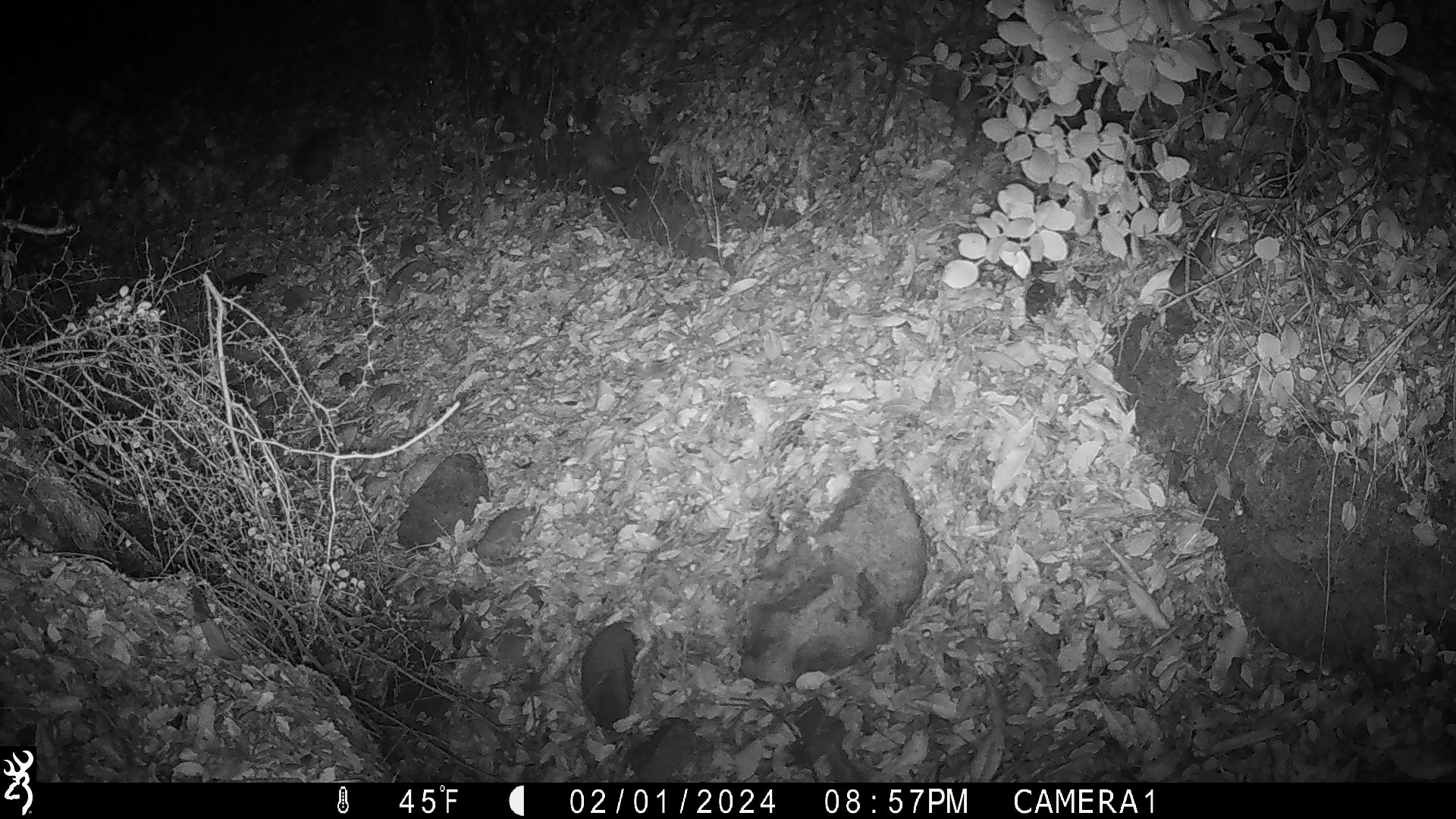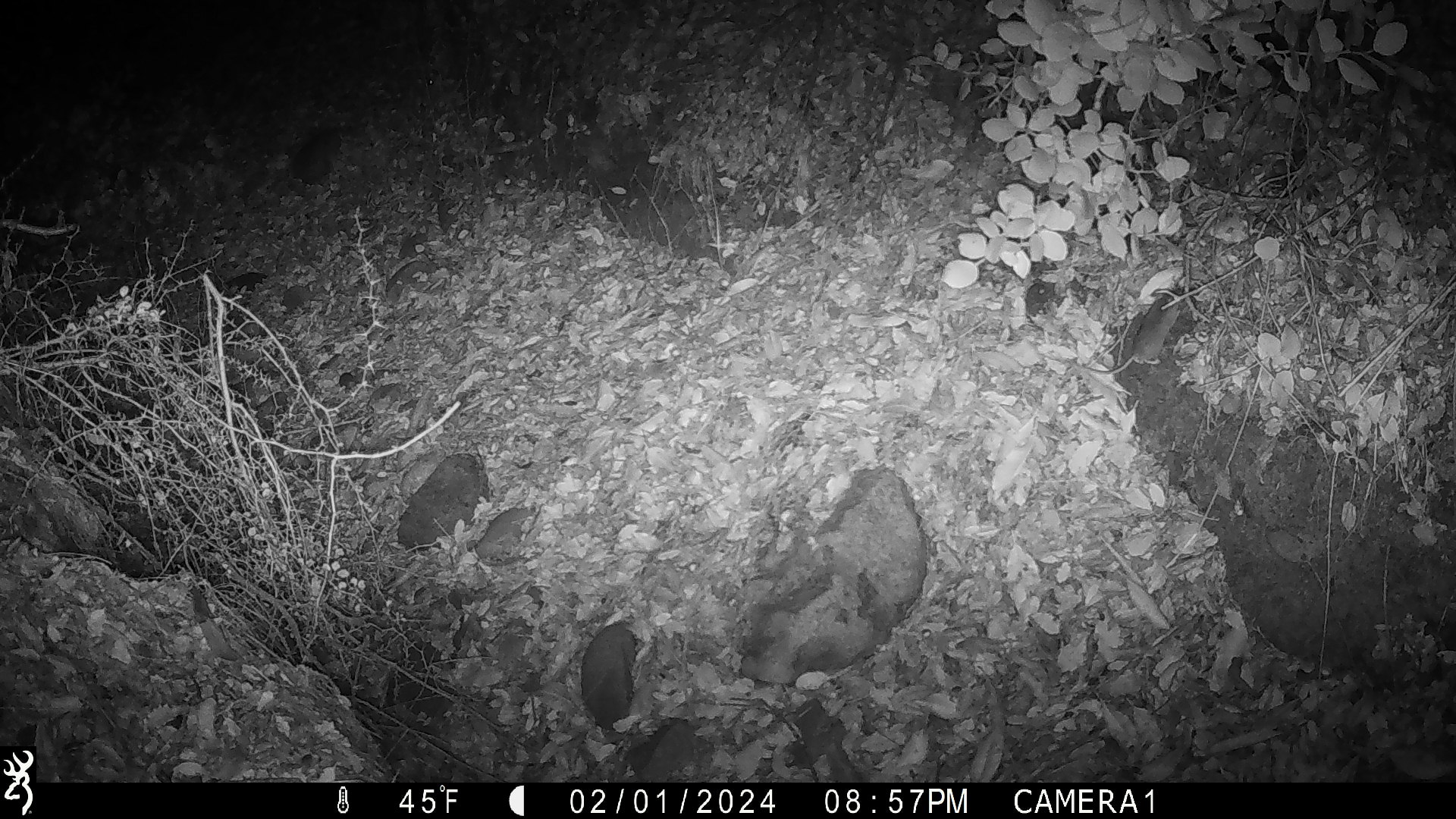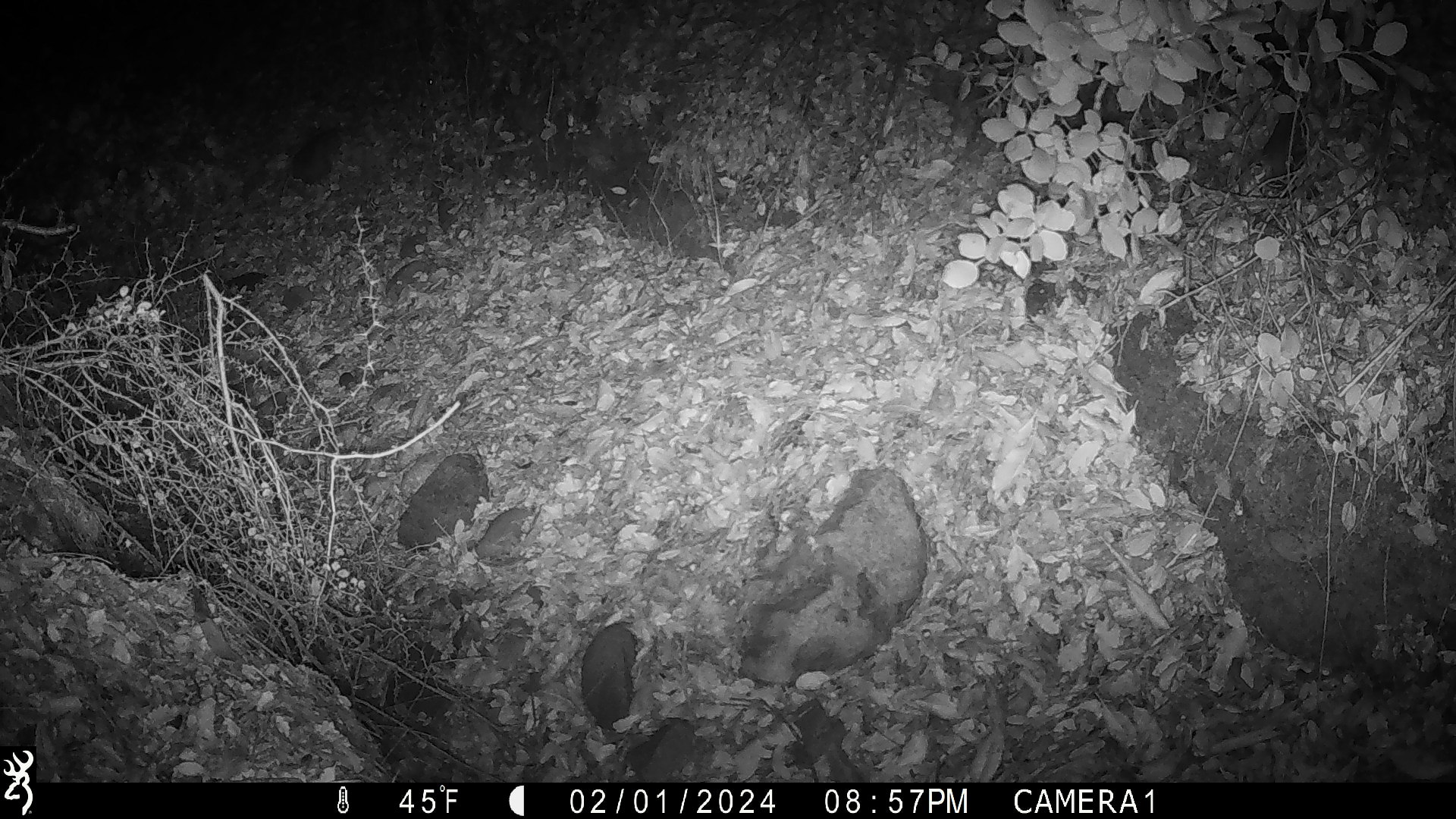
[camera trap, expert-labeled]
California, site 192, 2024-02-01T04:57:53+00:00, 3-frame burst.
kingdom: Animalia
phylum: Chordata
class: Mammalia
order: Rodentia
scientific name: Rodentia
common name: mouse or rat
Mouse or rat (Rodentia).